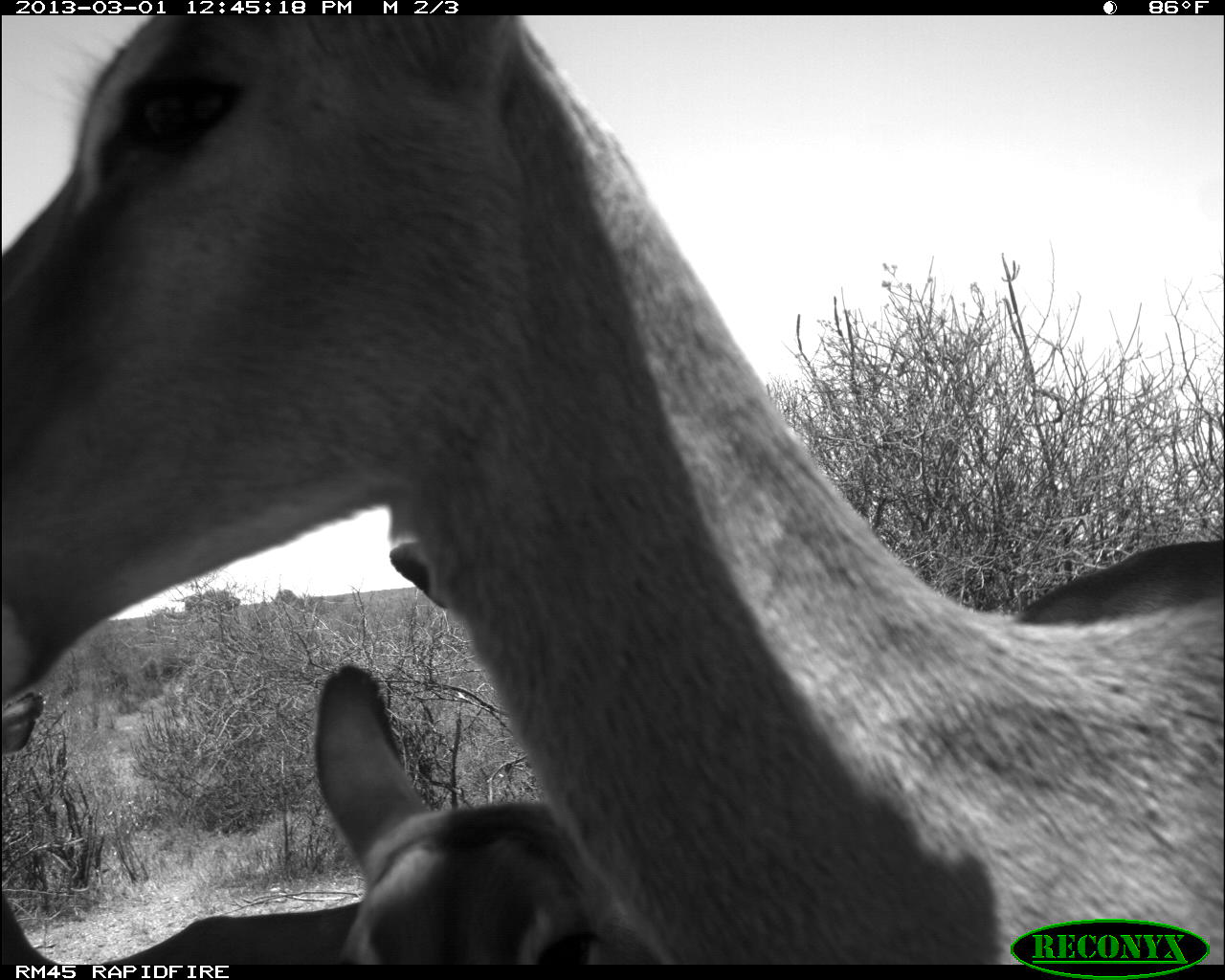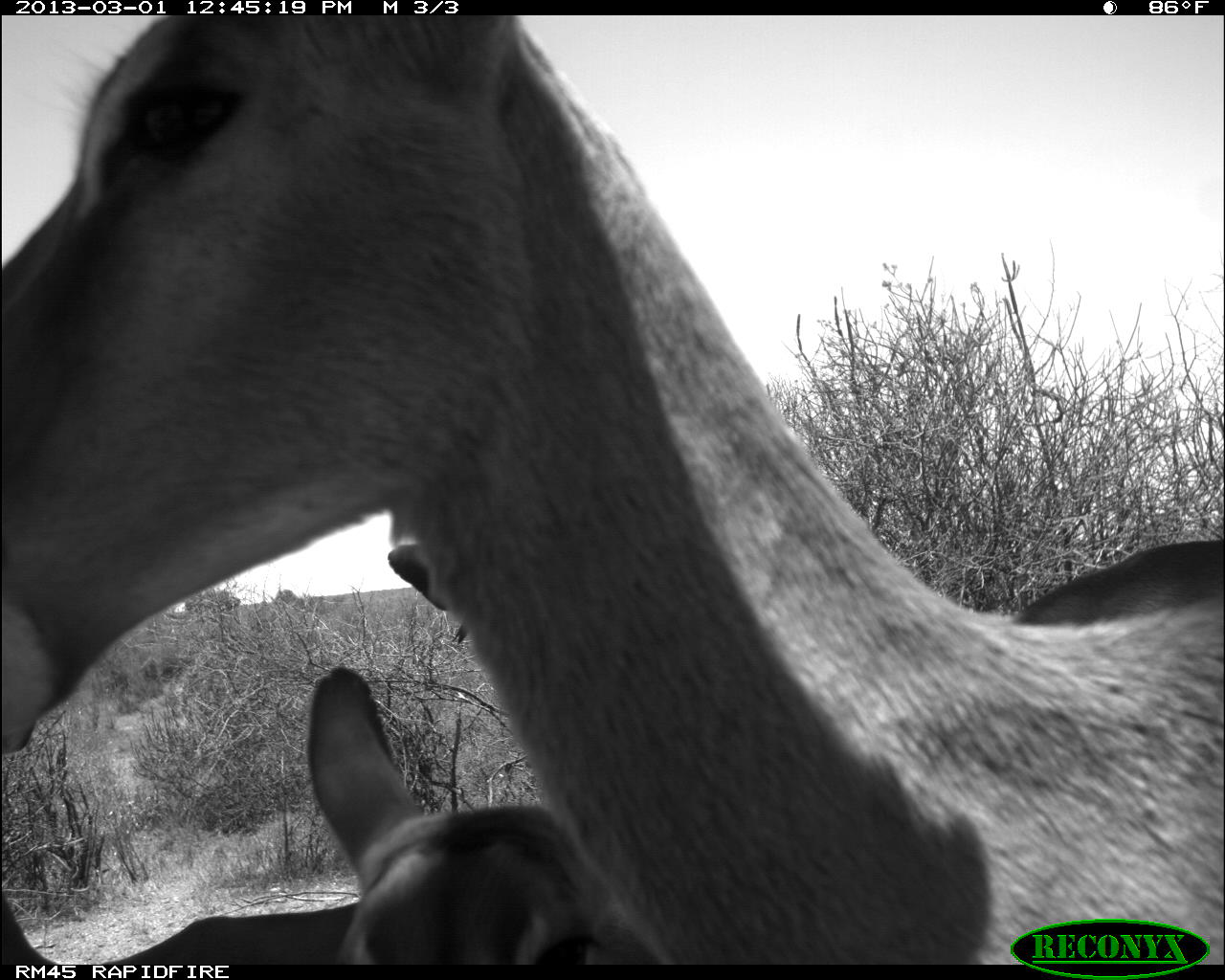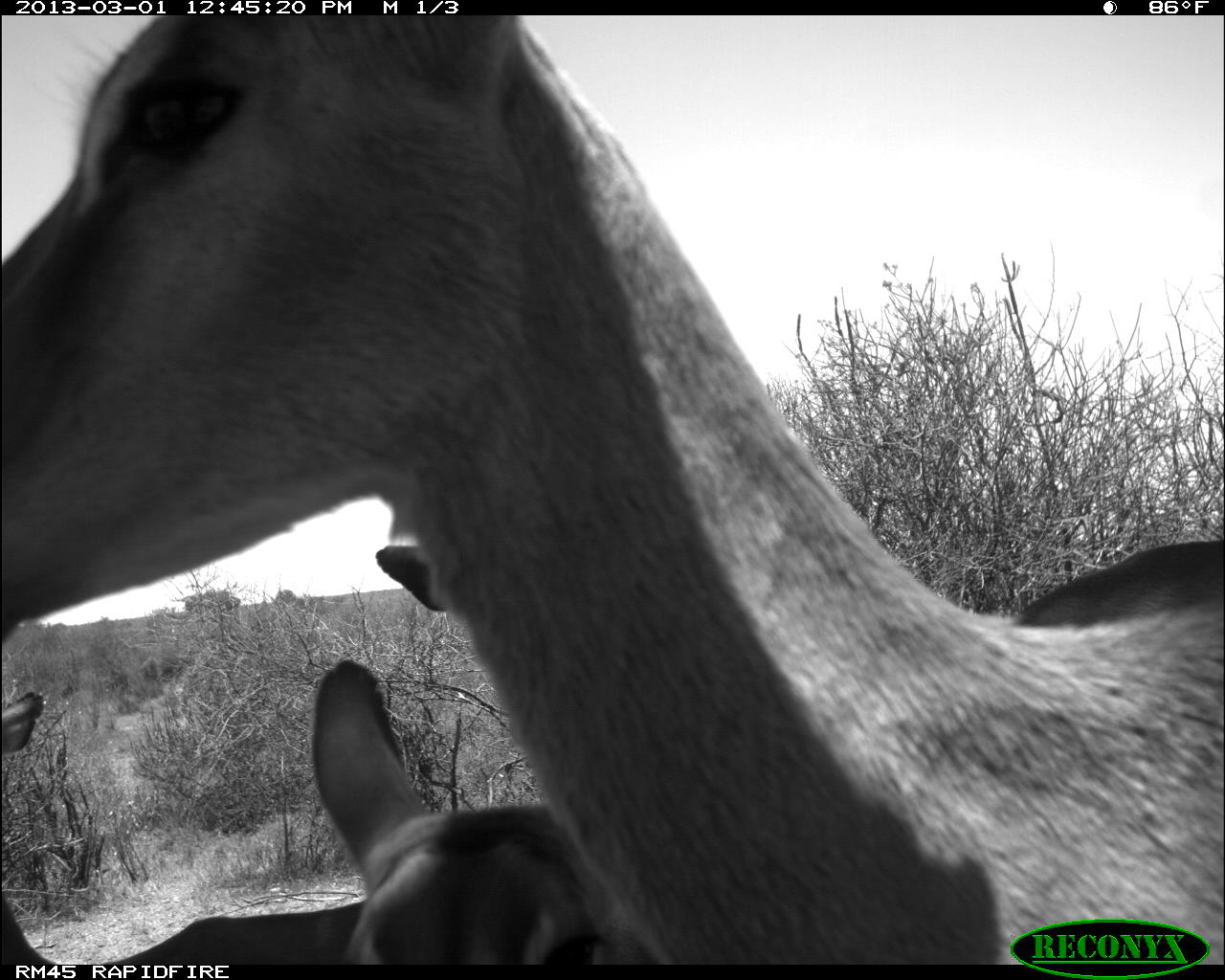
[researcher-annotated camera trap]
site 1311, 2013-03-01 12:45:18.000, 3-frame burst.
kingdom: Animalia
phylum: Chordata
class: Mammalia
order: Artiodactyla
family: Bovidae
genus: Aepyceros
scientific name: Aepyceros melampus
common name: impala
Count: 4.